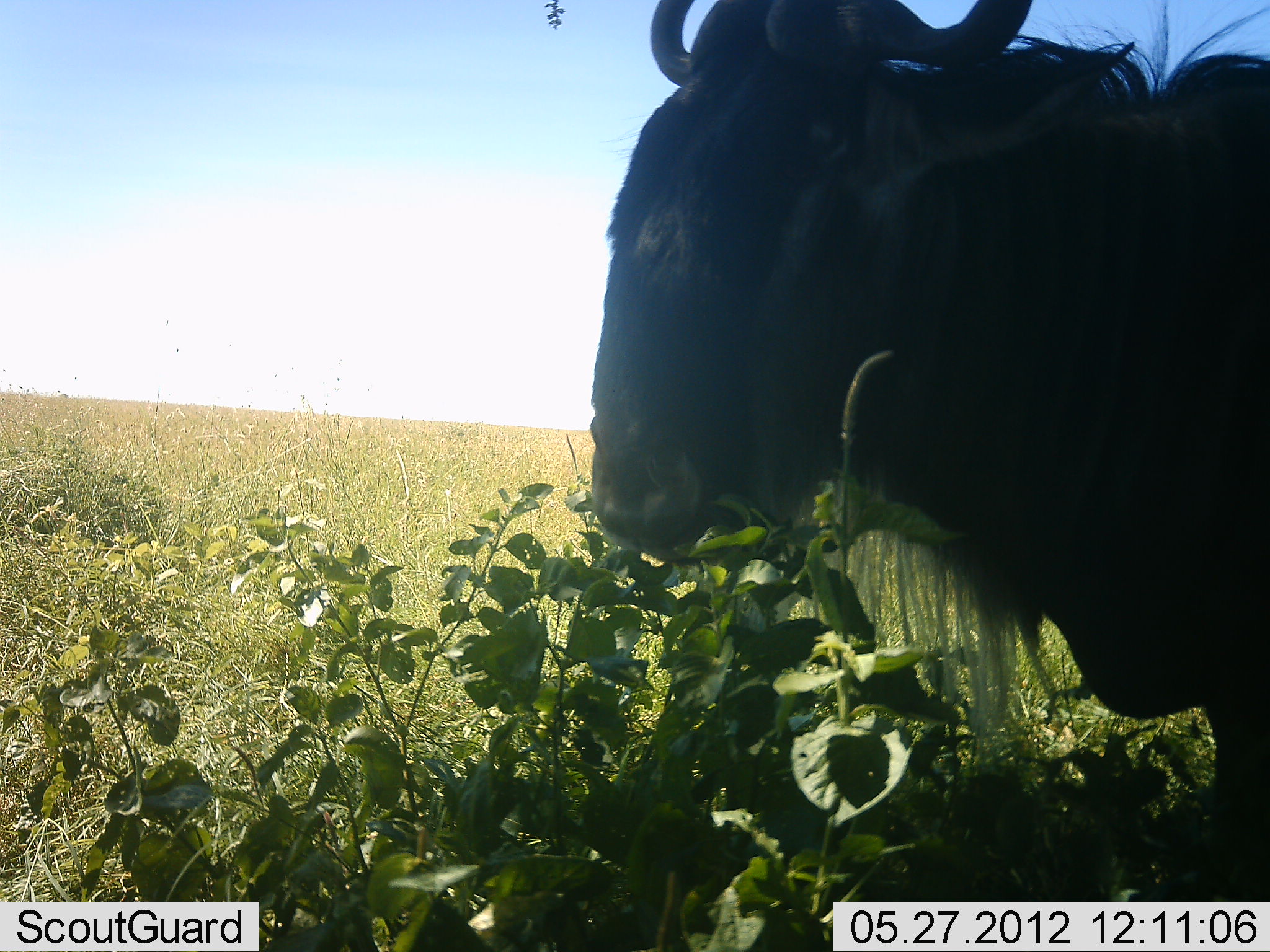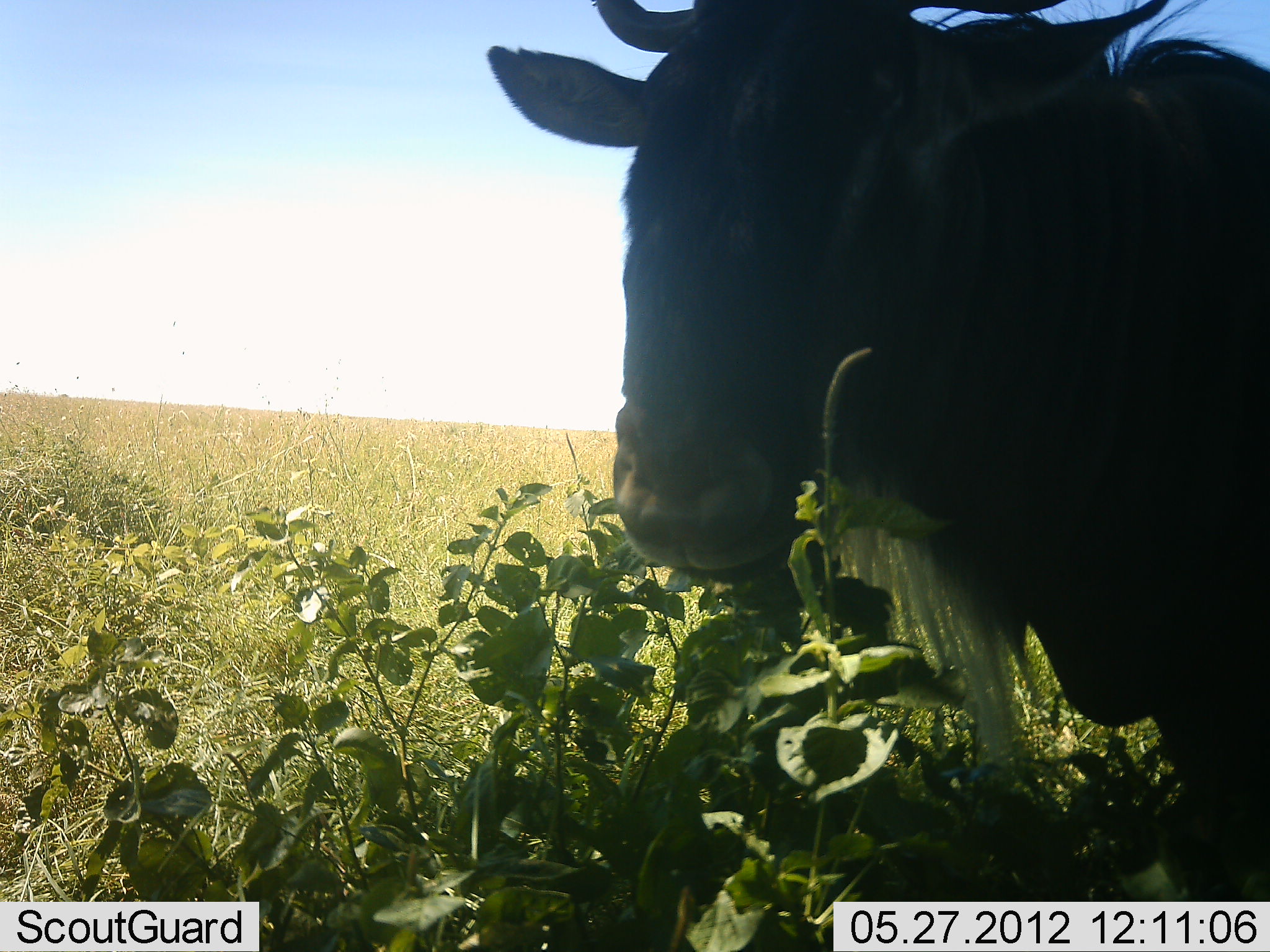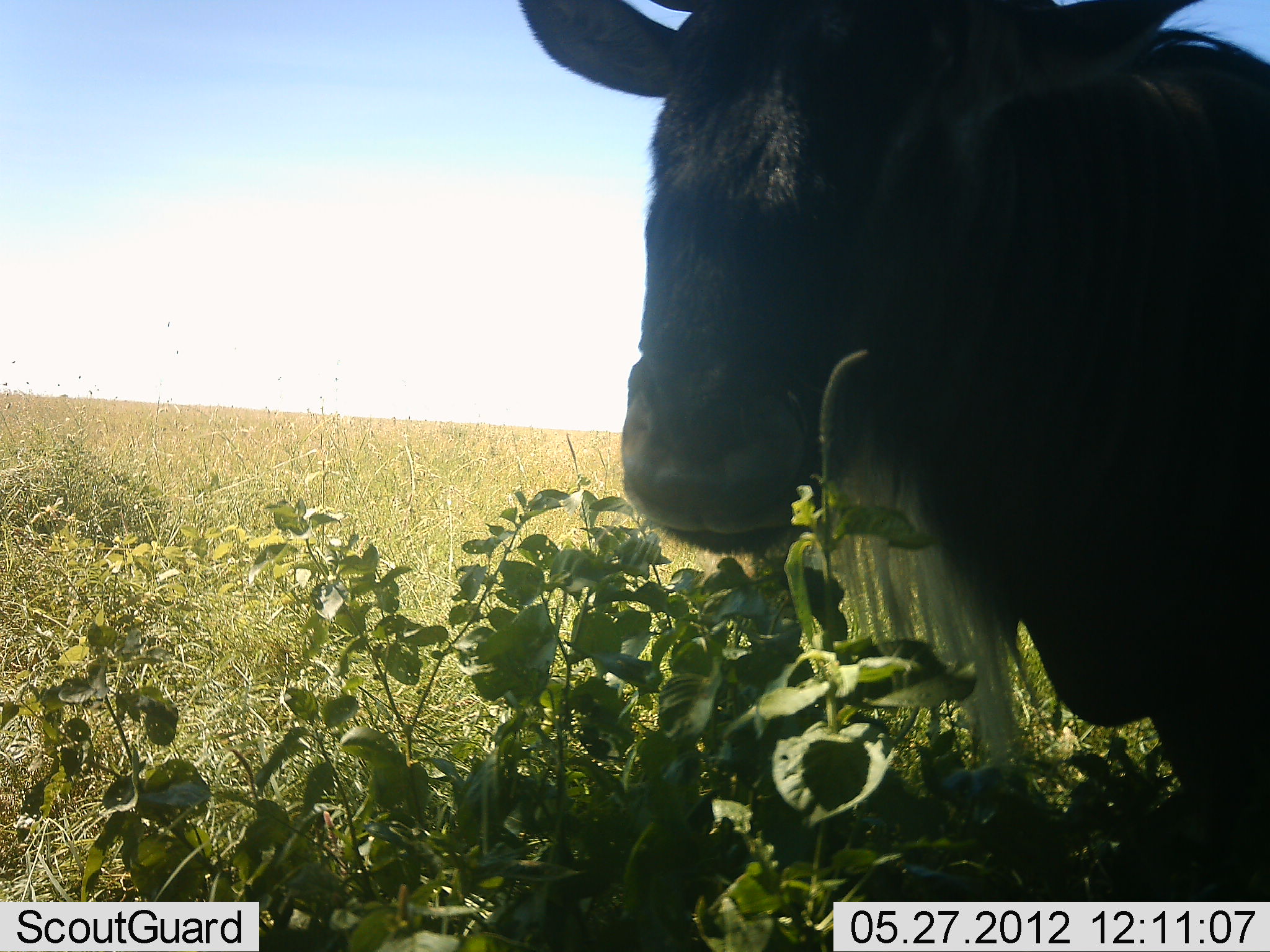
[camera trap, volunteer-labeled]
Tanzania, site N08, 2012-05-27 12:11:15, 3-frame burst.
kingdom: Animalia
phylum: Chordata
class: Mammalia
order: Artiodactyla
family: Bovidae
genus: Connochaetes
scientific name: Connochaetes taurinus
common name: blue wildebeest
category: wildebeest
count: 1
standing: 62%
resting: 0%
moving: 0%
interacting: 0%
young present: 0%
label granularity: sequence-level